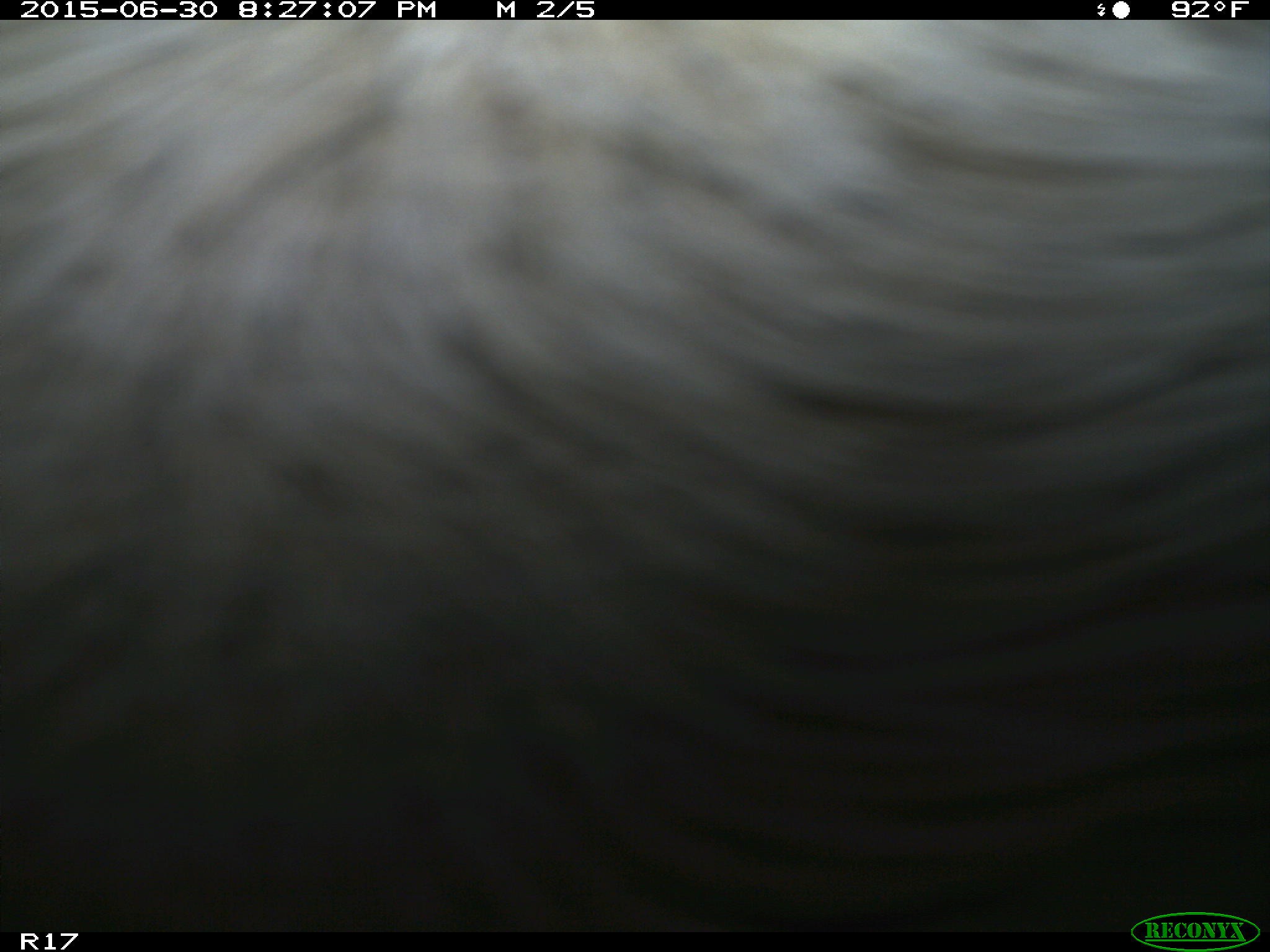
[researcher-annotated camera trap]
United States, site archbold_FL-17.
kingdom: Animalia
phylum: Chordata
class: Mammalia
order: Artiodactyla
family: Bovidae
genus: Bos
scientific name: Bos taurus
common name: domestic cow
Bos taurus (domestic cow).